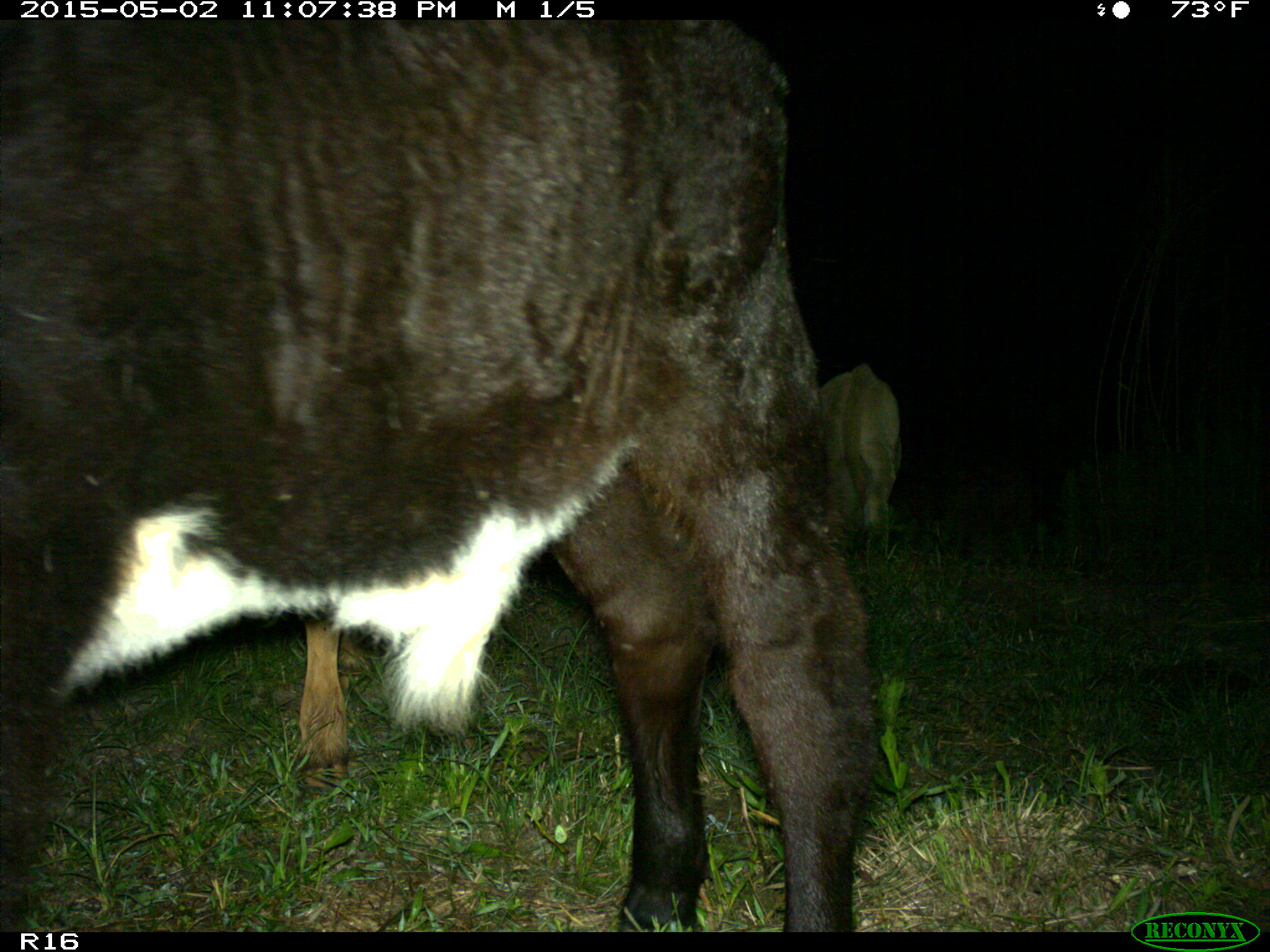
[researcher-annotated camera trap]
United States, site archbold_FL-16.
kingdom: Animalia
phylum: Chordata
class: Mammalia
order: Artiodactyla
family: Bovidae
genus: Bos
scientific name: Bos taurus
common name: domestic cow